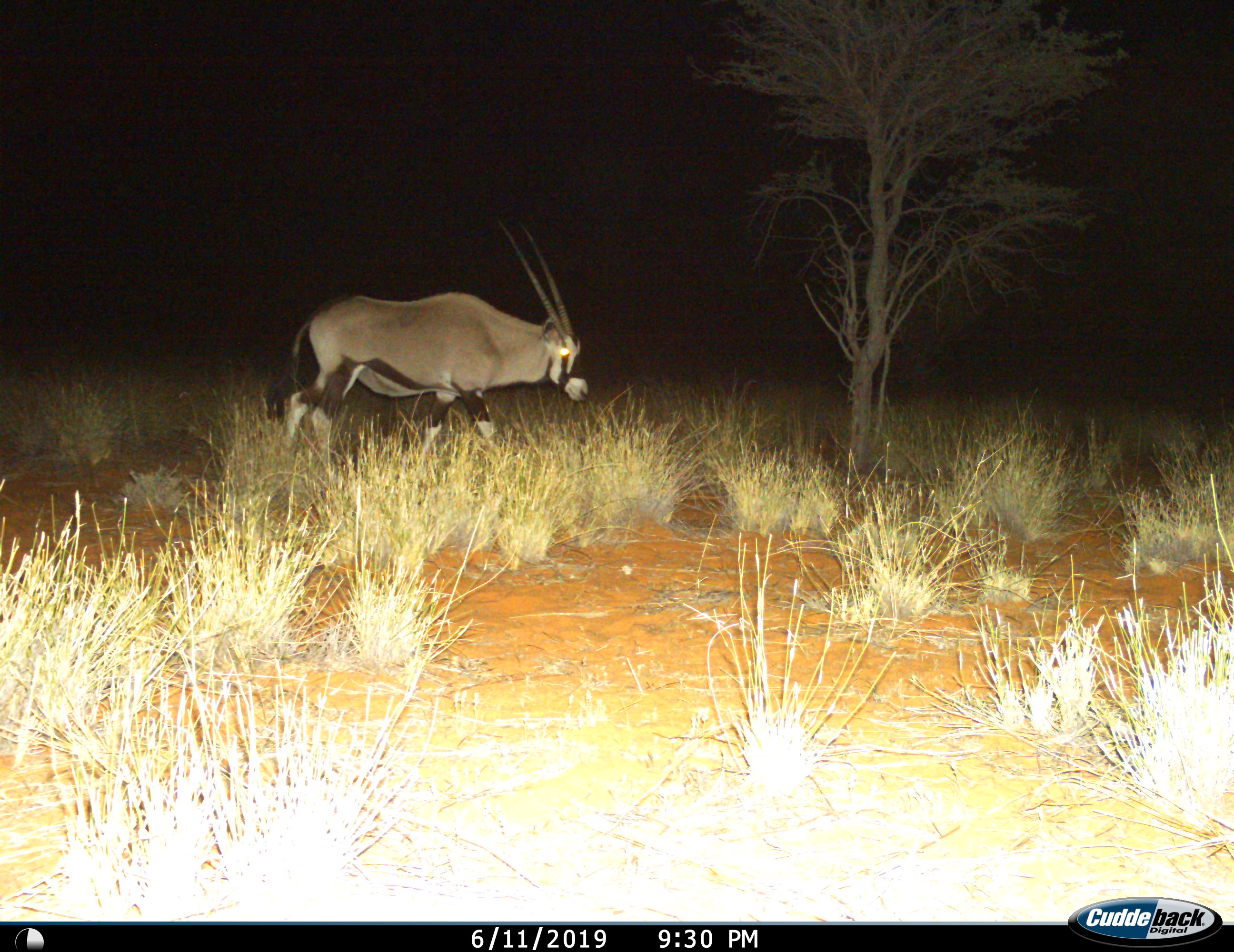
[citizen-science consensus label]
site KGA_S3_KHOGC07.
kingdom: Animalia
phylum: Chordata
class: Mammalia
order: Artiodactyla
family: Bovidae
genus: Oryx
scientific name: Oryx gazella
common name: gemsbok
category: oryx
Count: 1.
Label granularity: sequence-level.